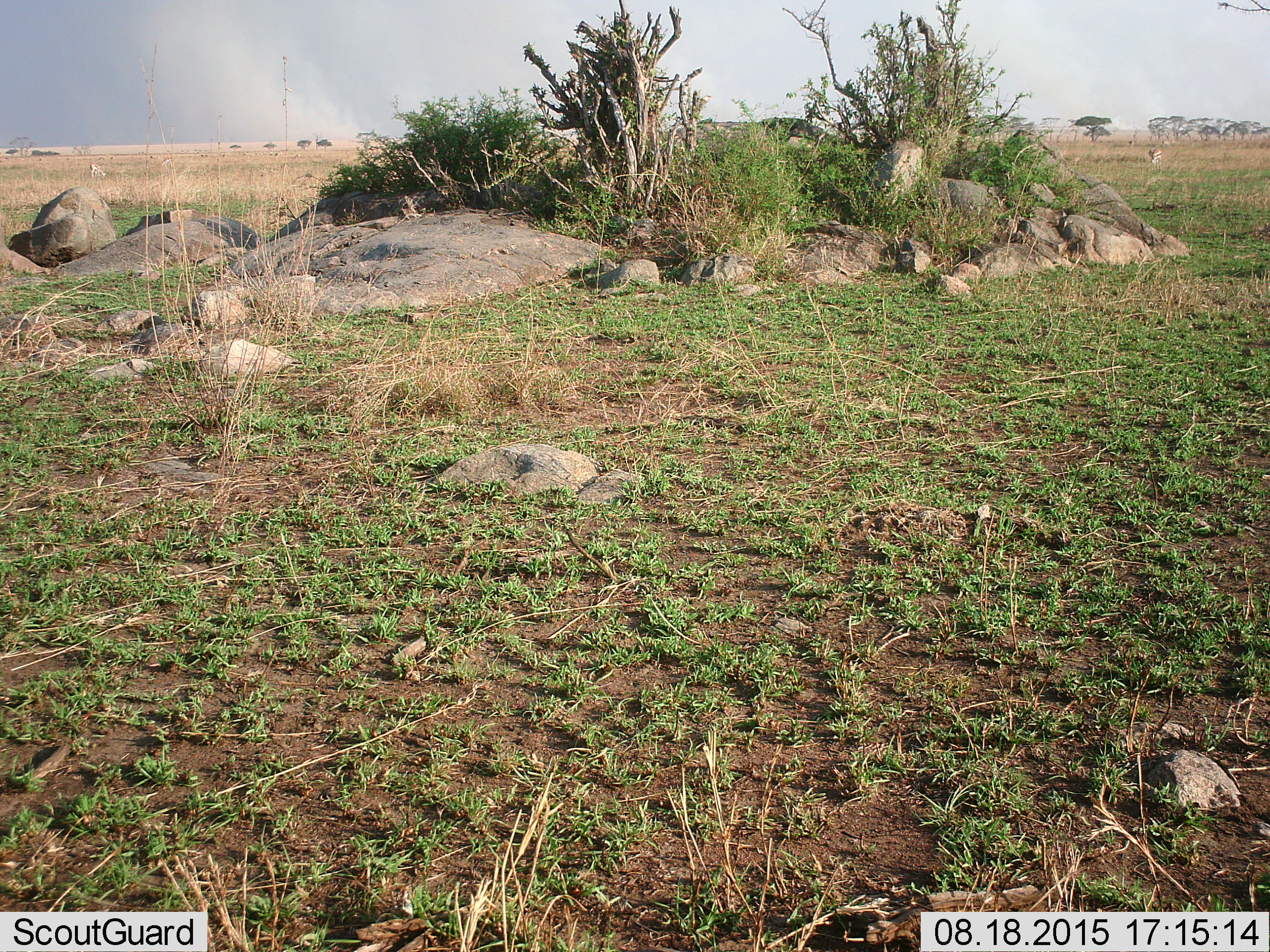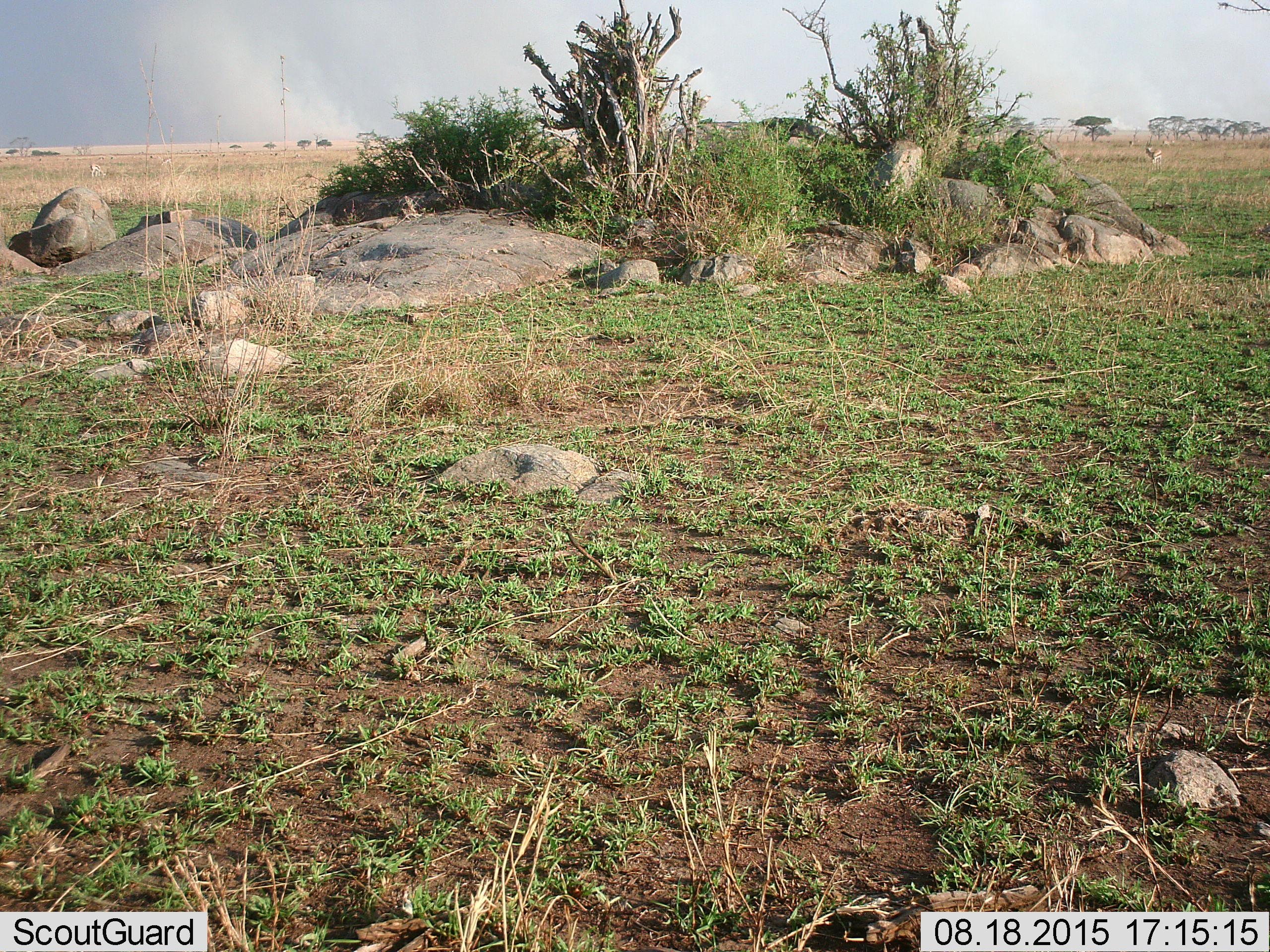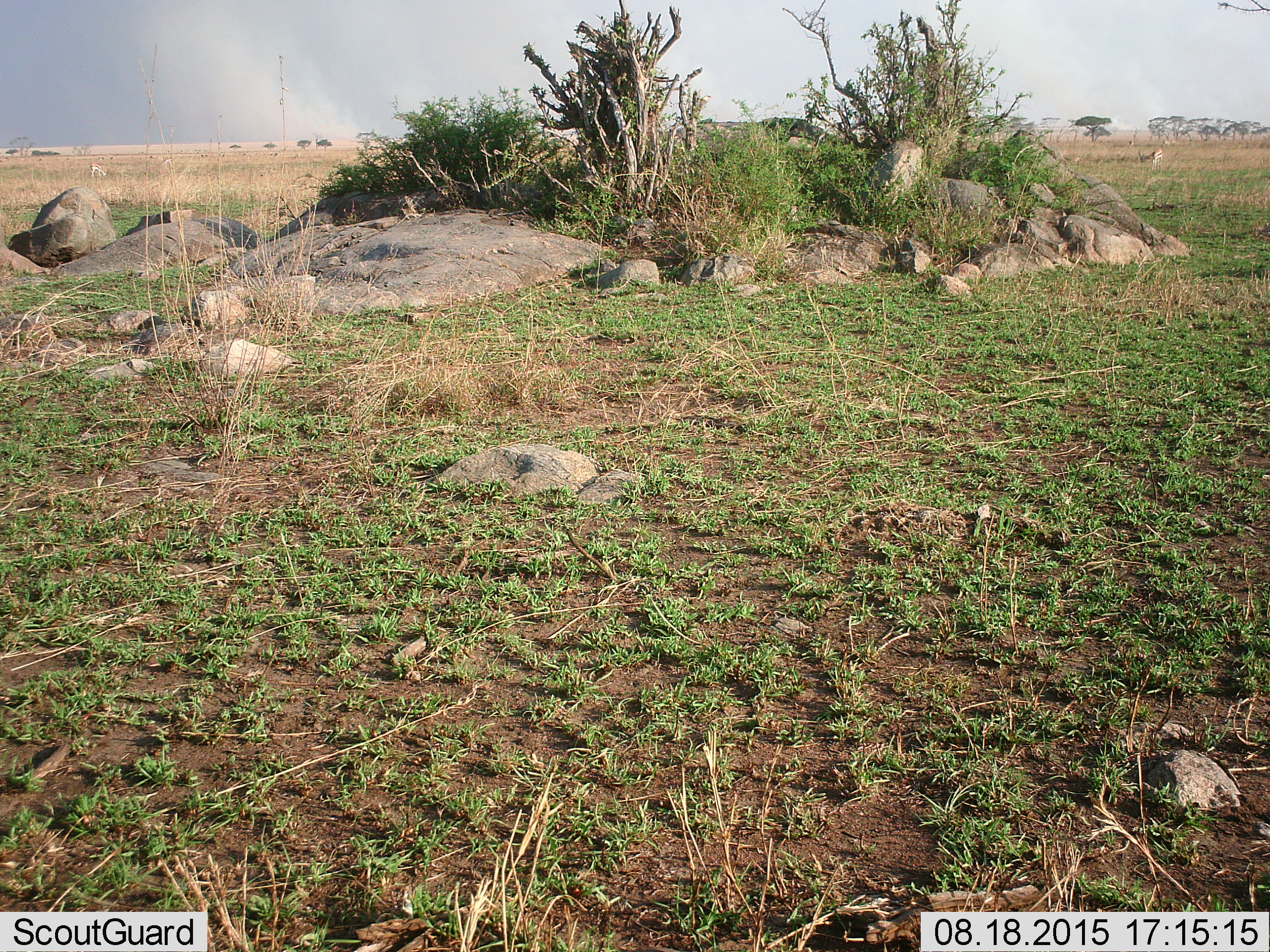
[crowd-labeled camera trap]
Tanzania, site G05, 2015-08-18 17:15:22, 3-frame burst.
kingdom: Animalia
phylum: Chordata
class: Mammalia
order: Artiodactyla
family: Bovidae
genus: Eudorcas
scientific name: Eudorcas thomsonii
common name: thomson's gazelle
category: gazellethomsons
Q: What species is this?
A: Gazellethomsons (thomson's gazelle) (Eudorcas thomsonii).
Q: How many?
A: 2.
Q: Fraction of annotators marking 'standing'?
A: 38%.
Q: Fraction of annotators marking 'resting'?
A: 0%.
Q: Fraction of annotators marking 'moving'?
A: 31%.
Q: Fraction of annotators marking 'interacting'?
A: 0%.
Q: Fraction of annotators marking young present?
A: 0%.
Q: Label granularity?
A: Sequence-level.